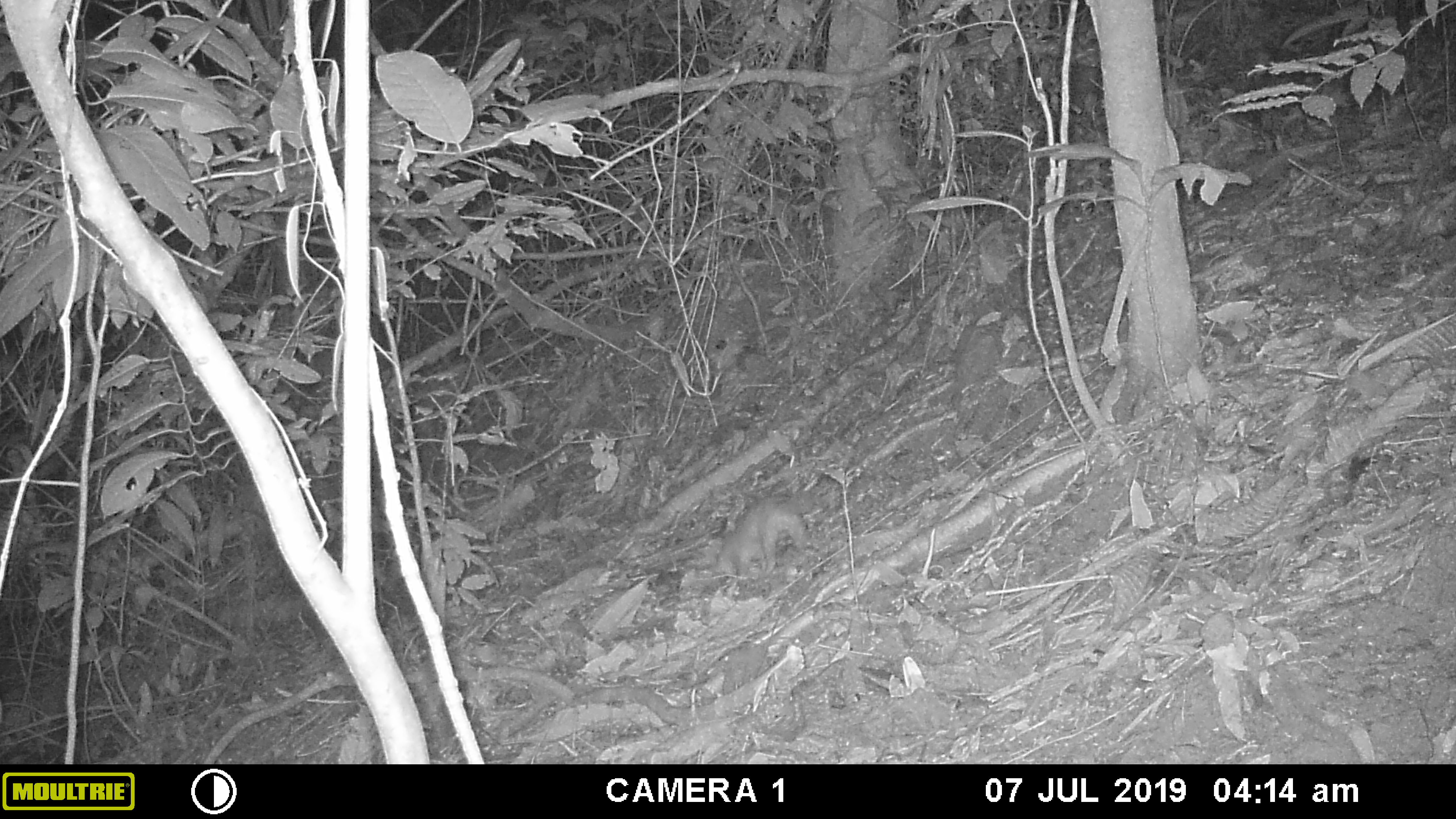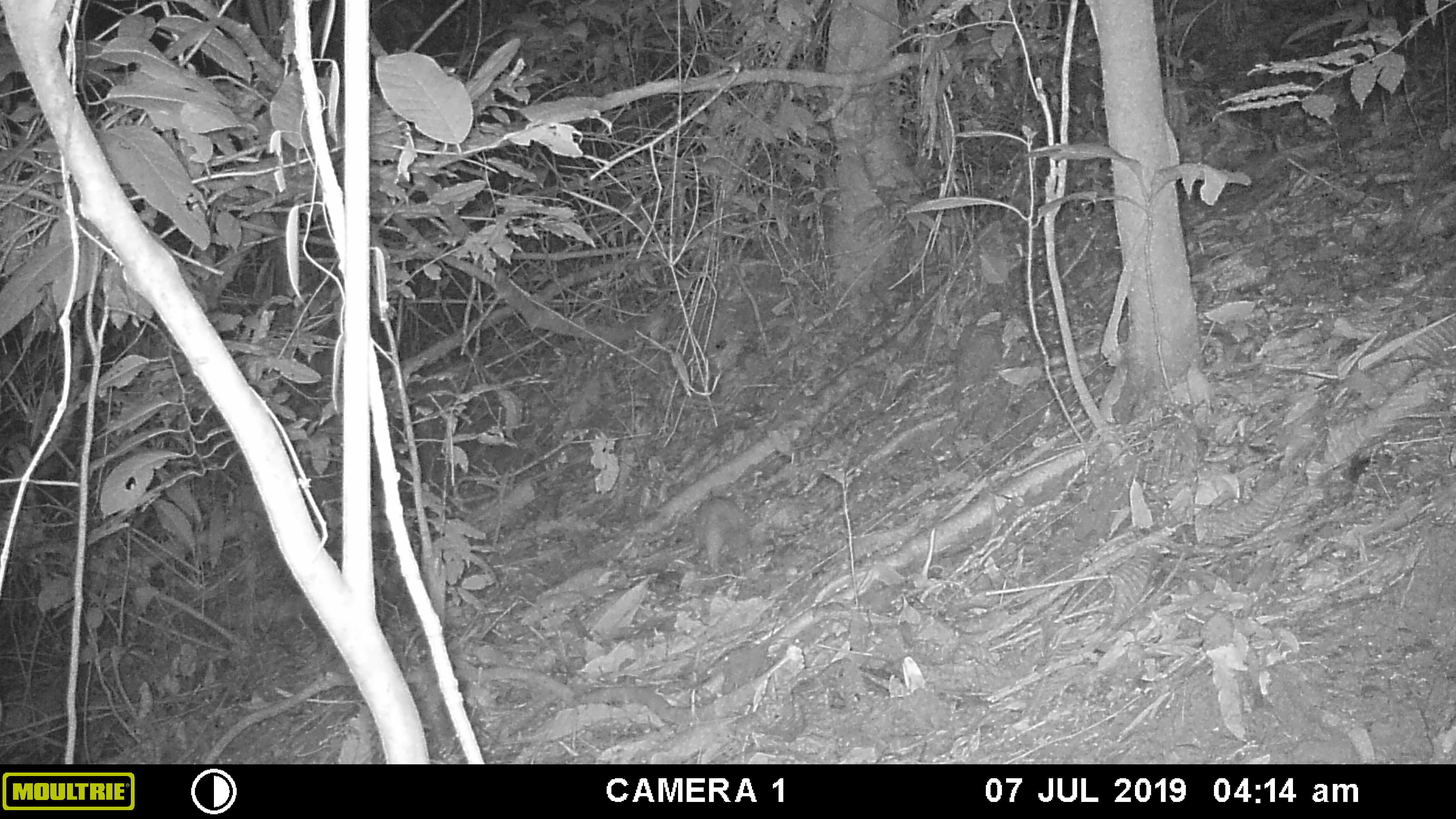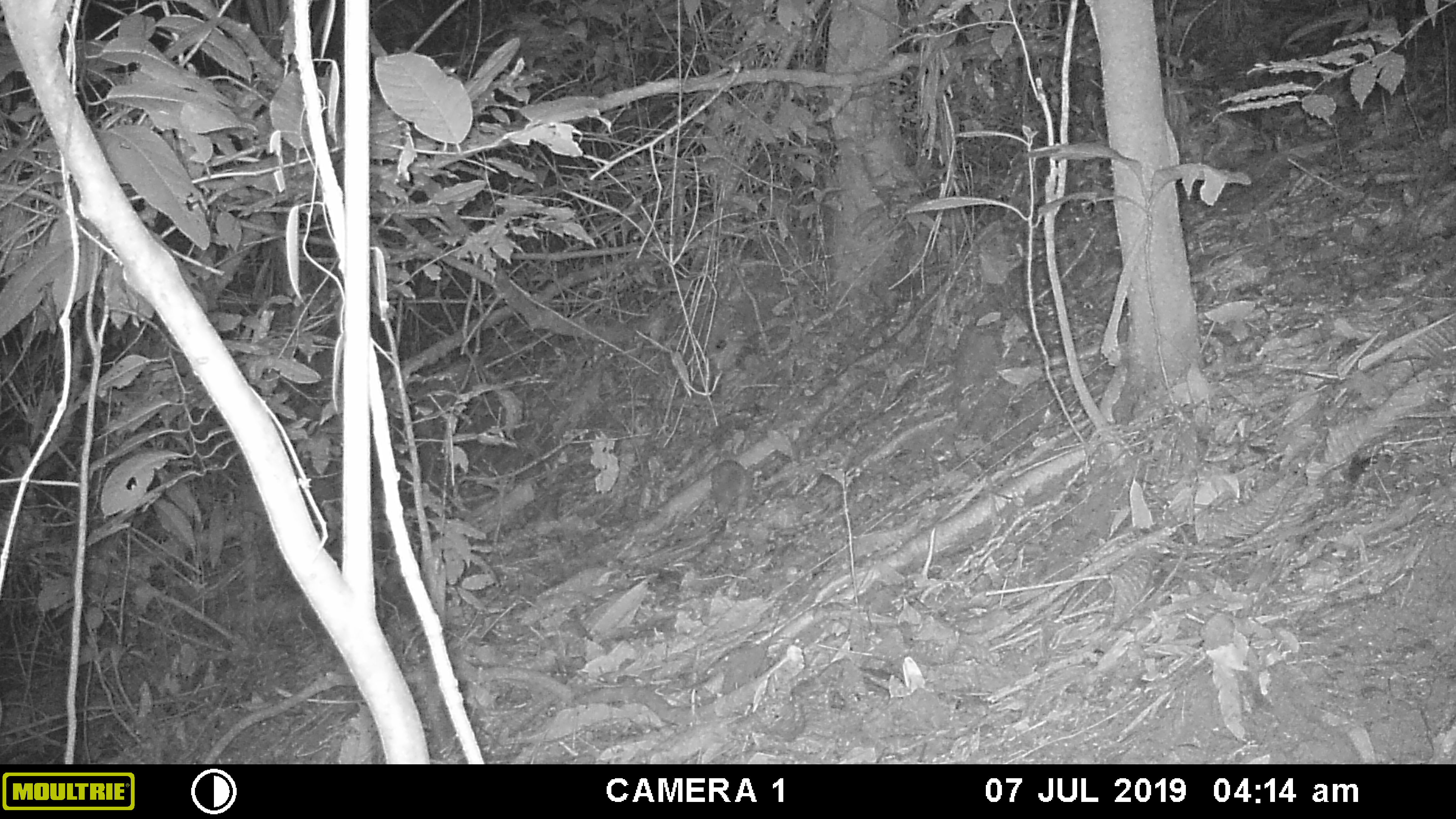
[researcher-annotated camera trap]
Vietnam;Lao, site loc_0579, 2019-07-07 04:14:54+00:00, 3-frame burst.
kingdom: Animalia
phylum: Chordata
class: Mammalia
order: Carnivora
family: Mustelidae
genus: Melogale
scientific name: Melogale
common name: ferret badger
Ferret badger (Melogale). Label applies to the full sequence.